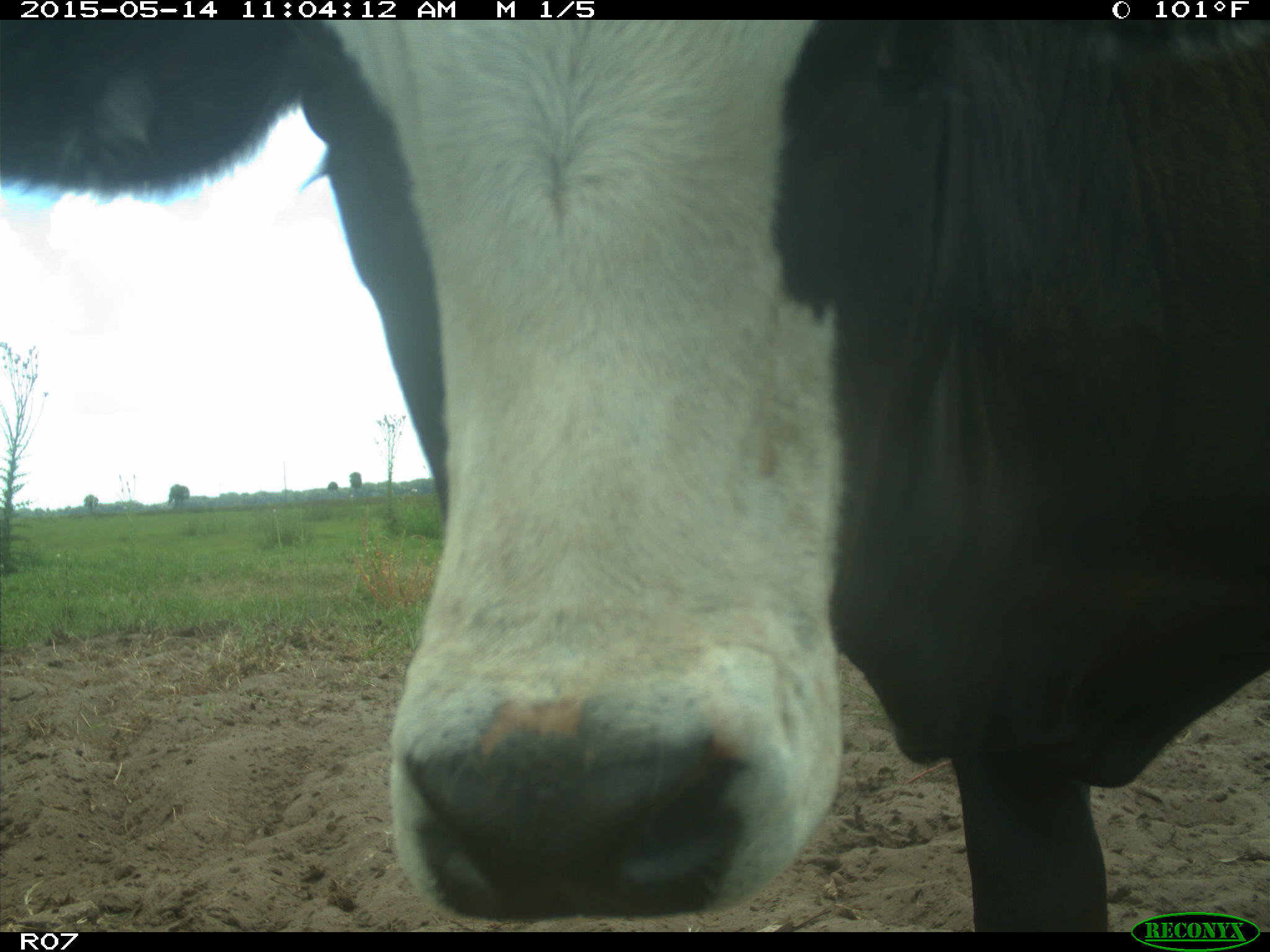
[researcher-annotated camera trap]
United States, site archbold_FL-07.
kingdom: Animalia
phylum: Chordata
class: Mammalia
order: Artiodactyla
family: Bovidae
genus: Bos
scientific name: Bos taurus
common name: domestic cow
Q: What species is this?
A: Bos taurus (domestic cow).